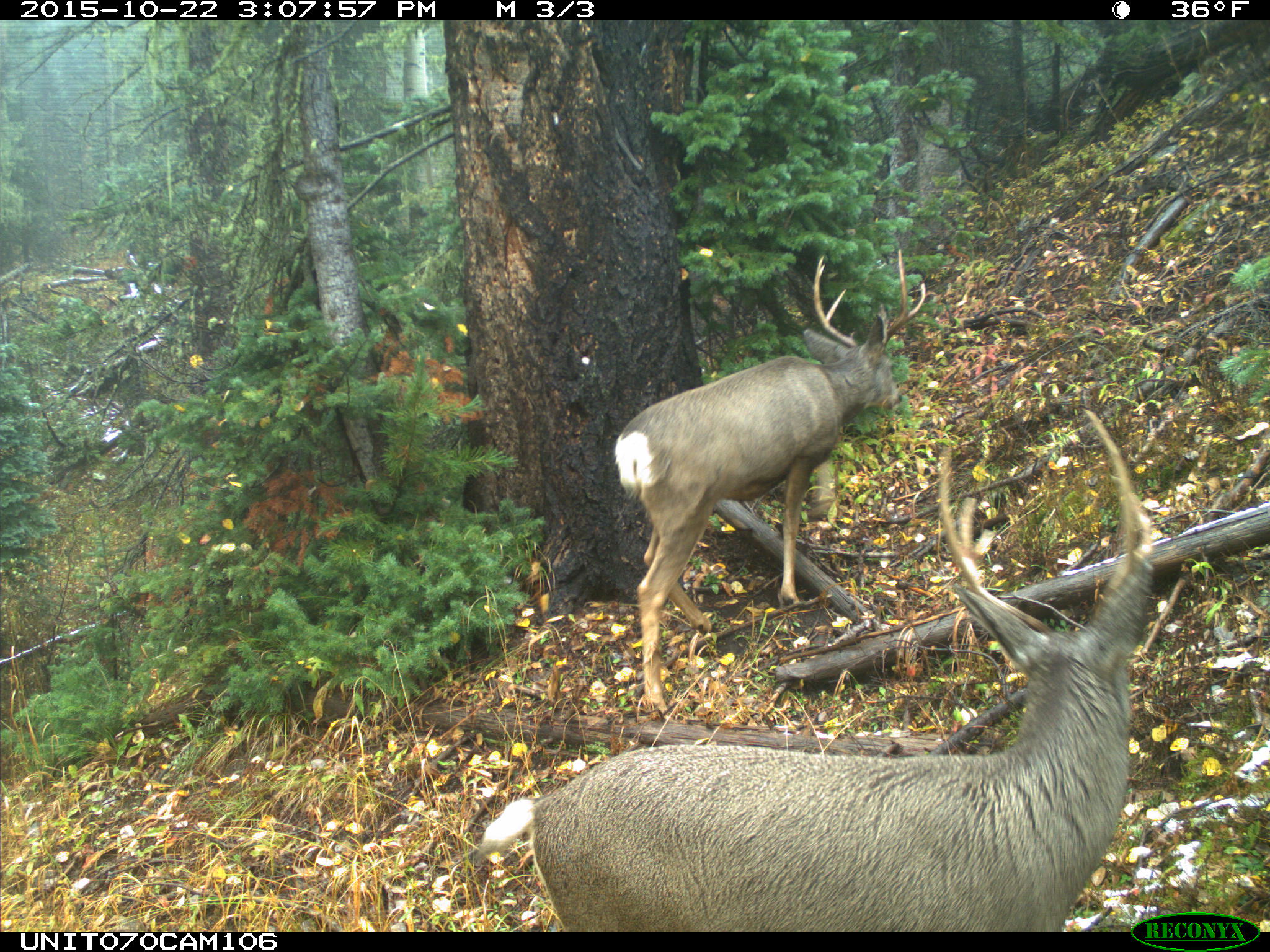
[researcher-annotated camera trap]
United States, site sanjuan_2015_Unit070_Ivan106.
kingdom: Animalia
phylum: Chordata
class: Mammalia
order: Artiodactyla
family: Cervidae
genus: Odocoileus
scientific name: Odocoileus hemionus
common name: mule deer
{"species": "Odocoileus hemionus (mule deer)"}